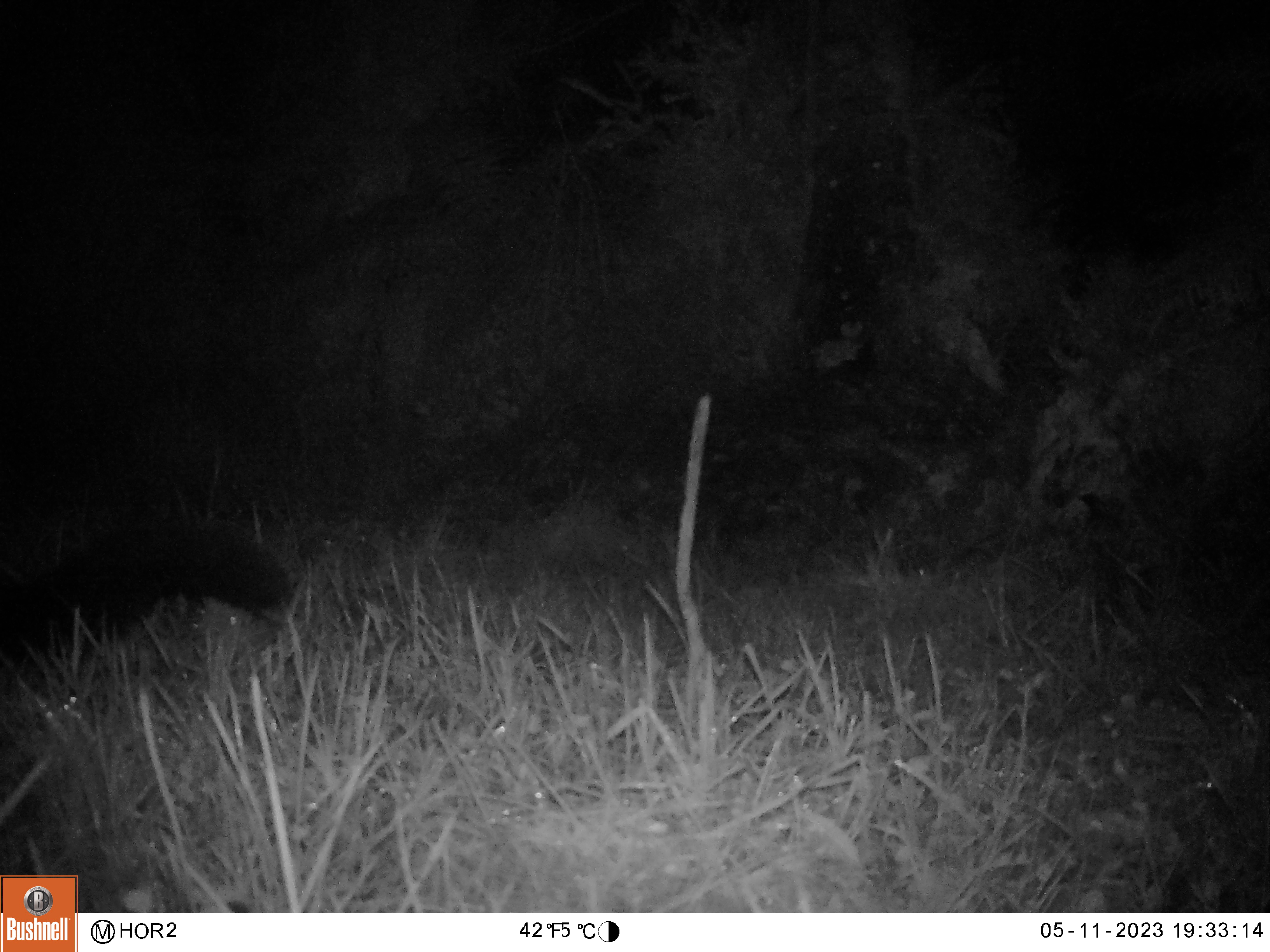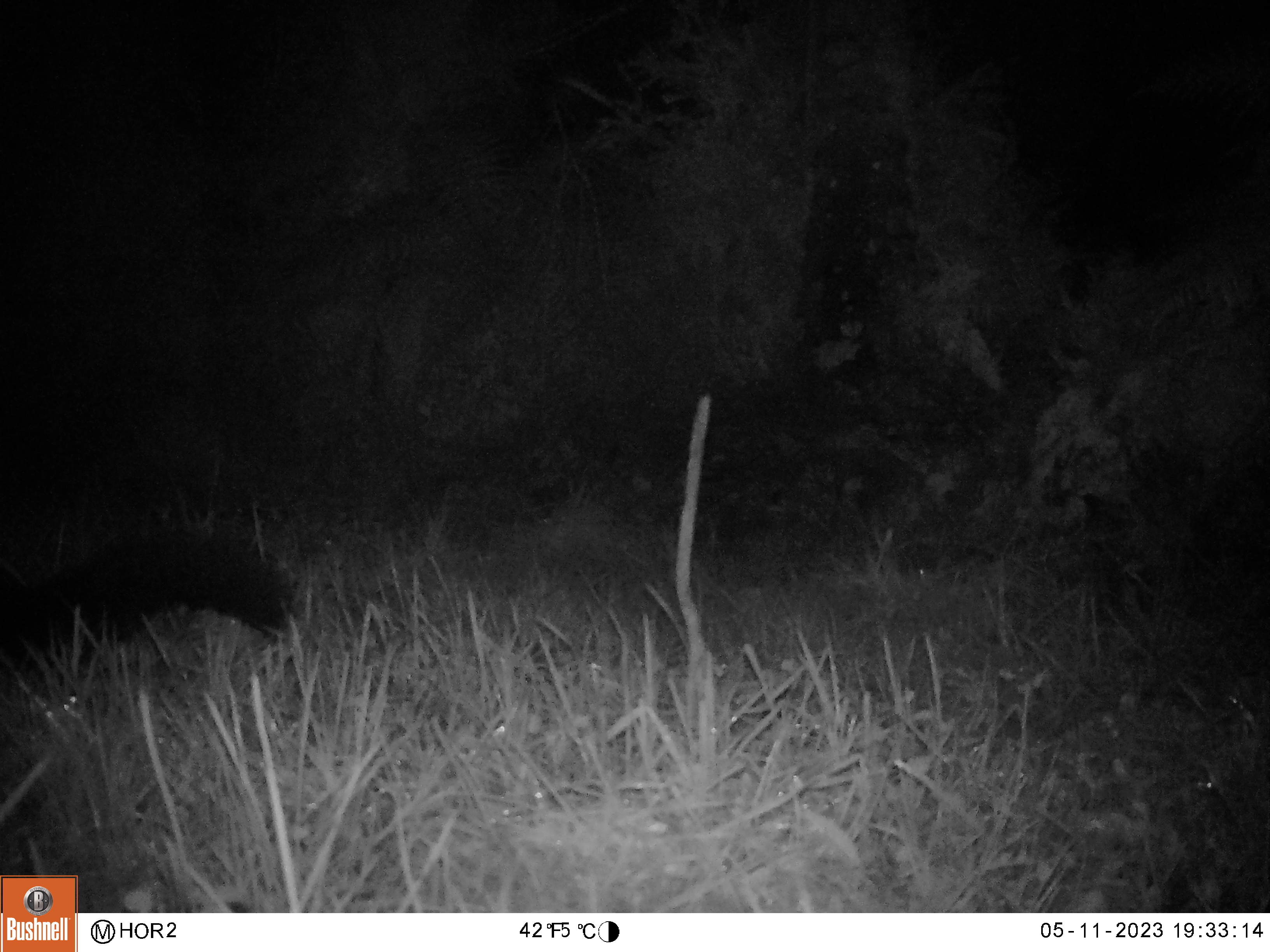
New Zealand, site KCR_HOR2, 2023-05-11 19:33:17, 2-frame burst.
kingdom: Animalia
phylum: Chordata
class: Mammalia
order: Diprotodontia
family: Phalangeridae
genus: Trichosurus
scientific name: Trichosurus vulpecula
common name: common brushtail possum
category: possum